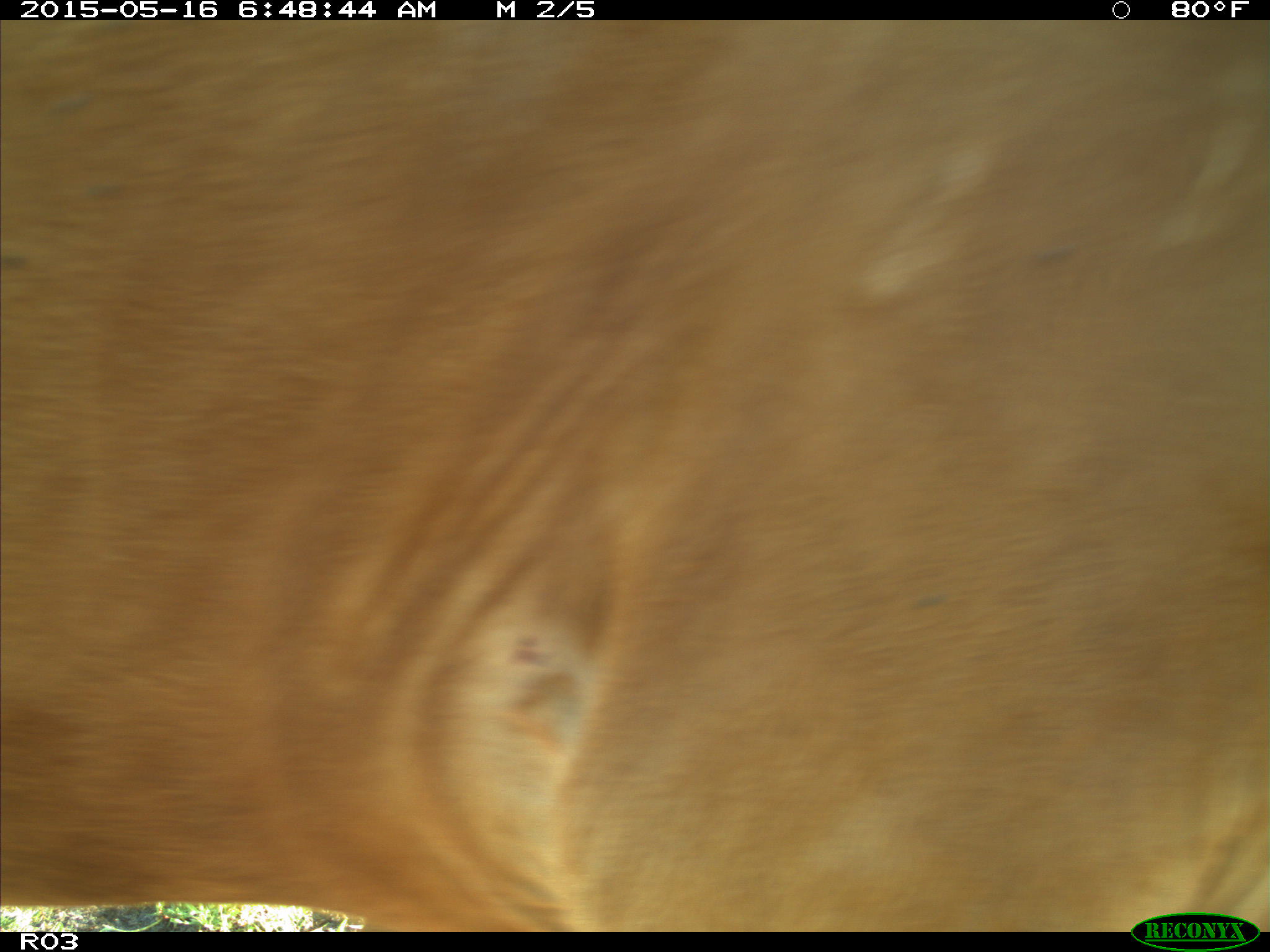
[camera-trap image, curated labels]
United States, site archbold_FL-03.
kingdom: Animalia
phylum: Chordata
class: Mammalia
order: Artiodactyla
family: Bovidae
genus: Bos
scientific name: Bos taurus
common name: domestic cow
Bos taurus (domestic cow).